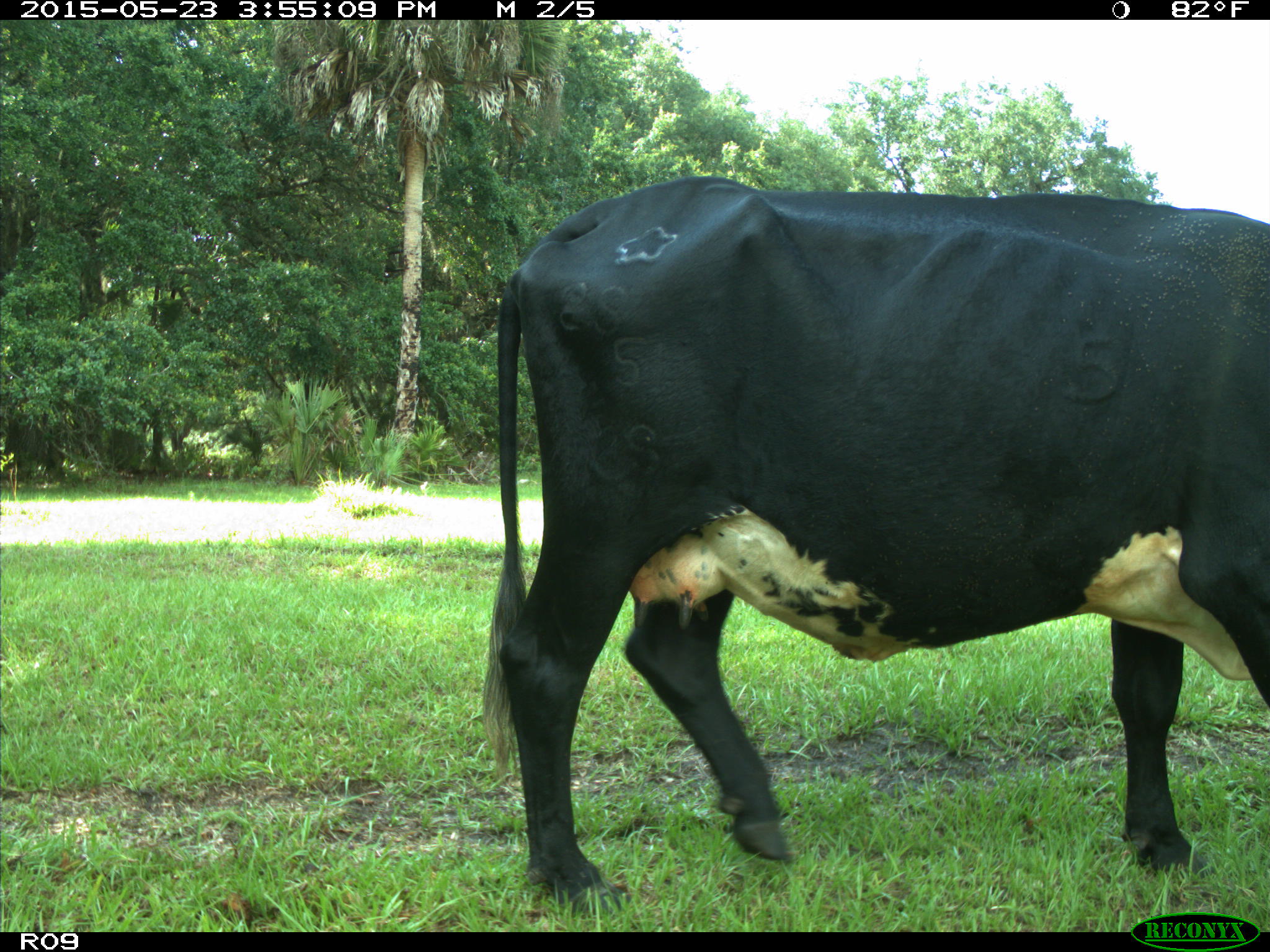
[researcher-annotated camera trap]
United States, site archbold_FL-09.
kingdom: Animalia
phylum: Chordata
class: Mammalia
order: Artiodactyla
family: Bovidae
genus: Bos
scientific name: Bos taurus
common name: domestic cow